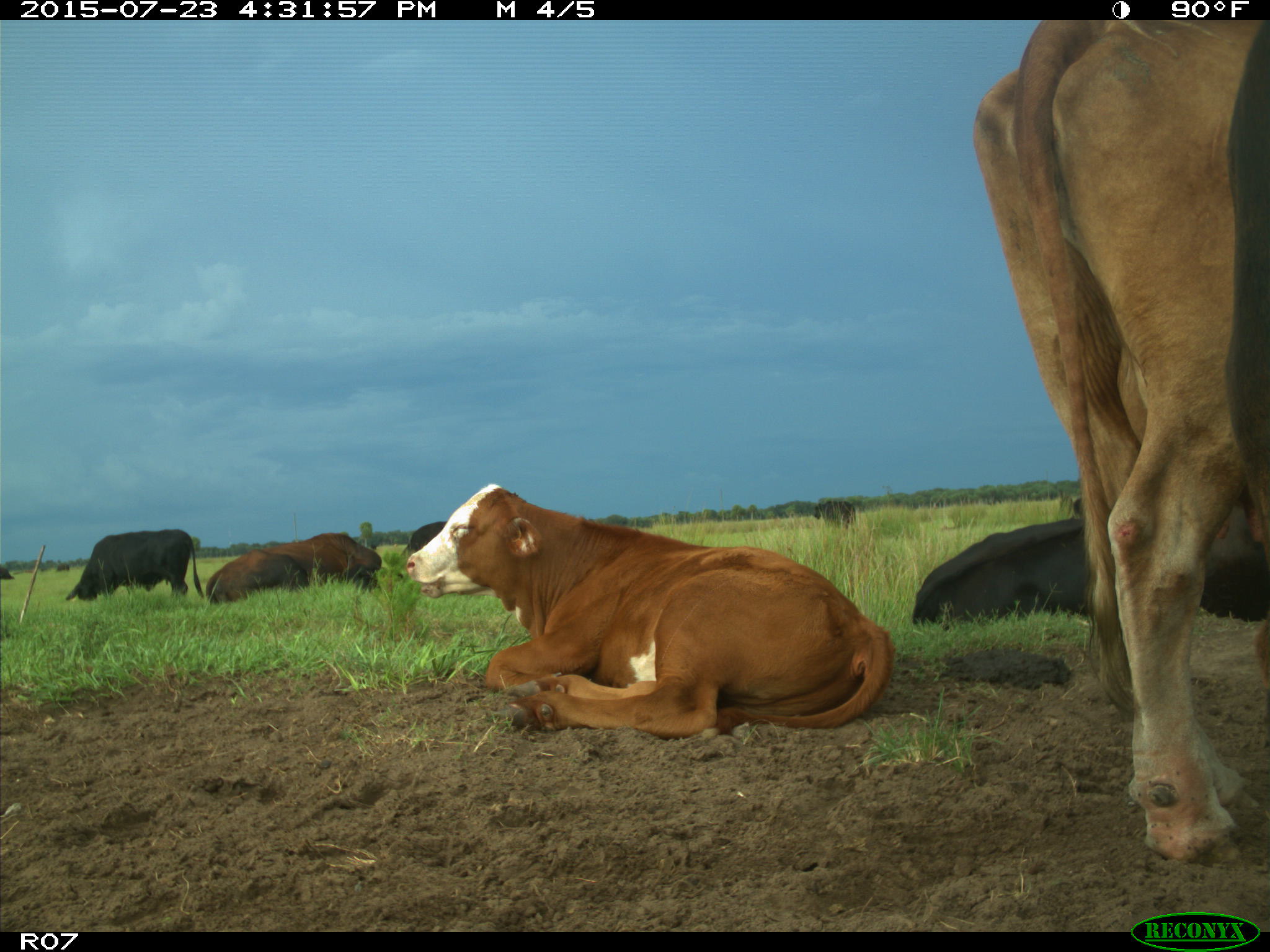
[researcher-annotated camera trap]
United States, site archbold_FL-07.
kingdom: Animalia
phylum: Chordata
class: Mammalia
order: Artiodactyla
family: Bovidae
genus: Bos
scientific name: Bos taurus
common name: domestic cow